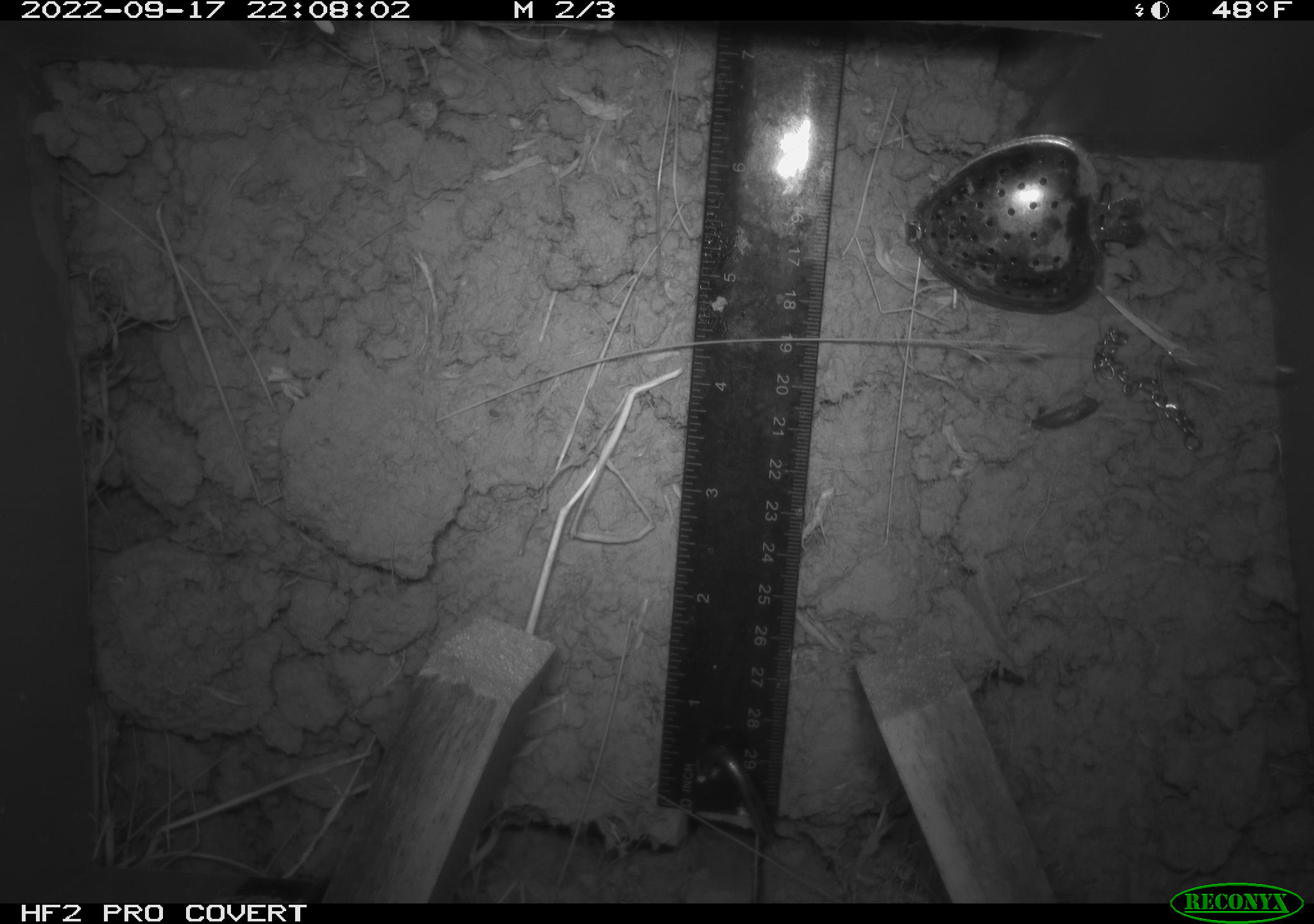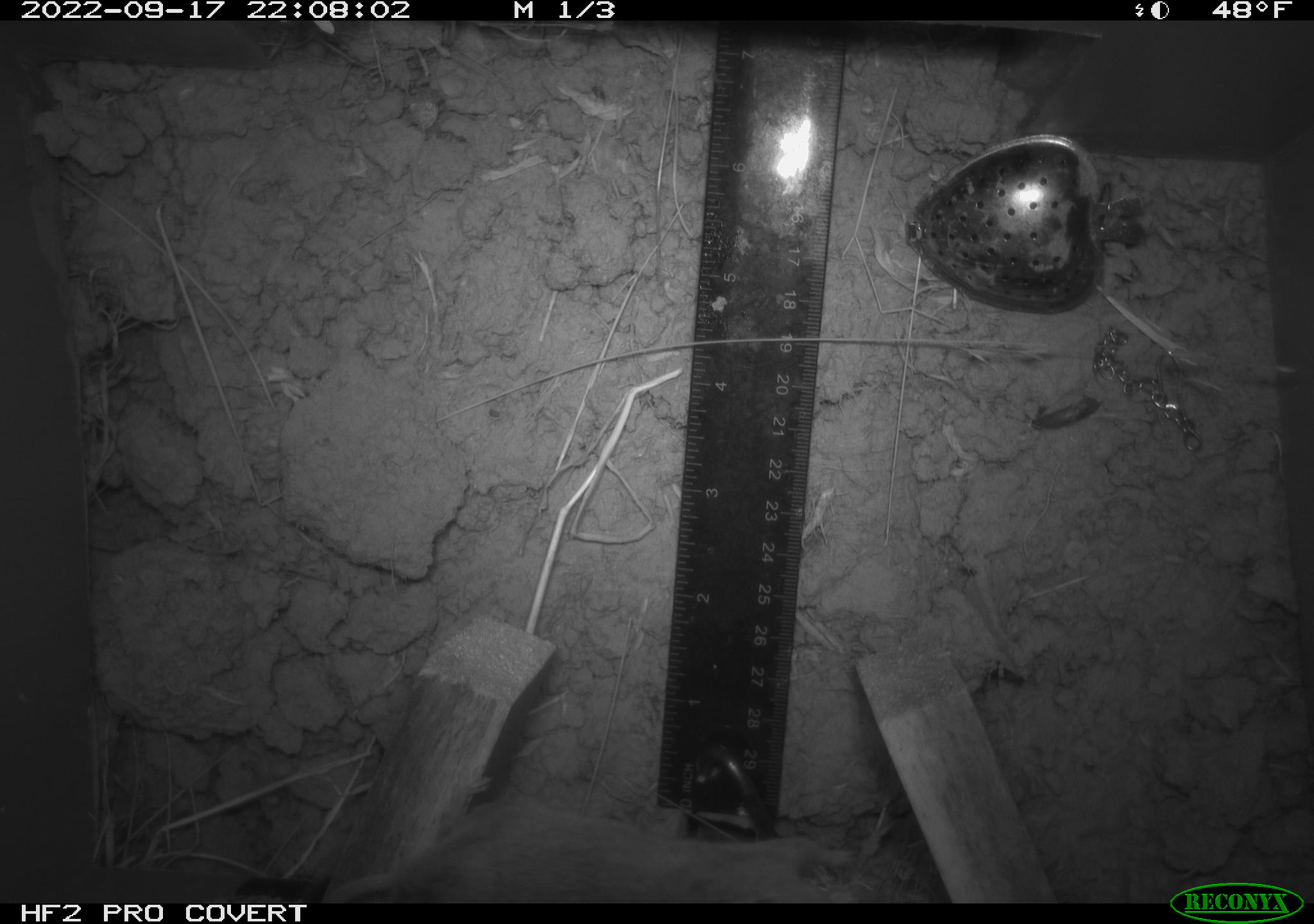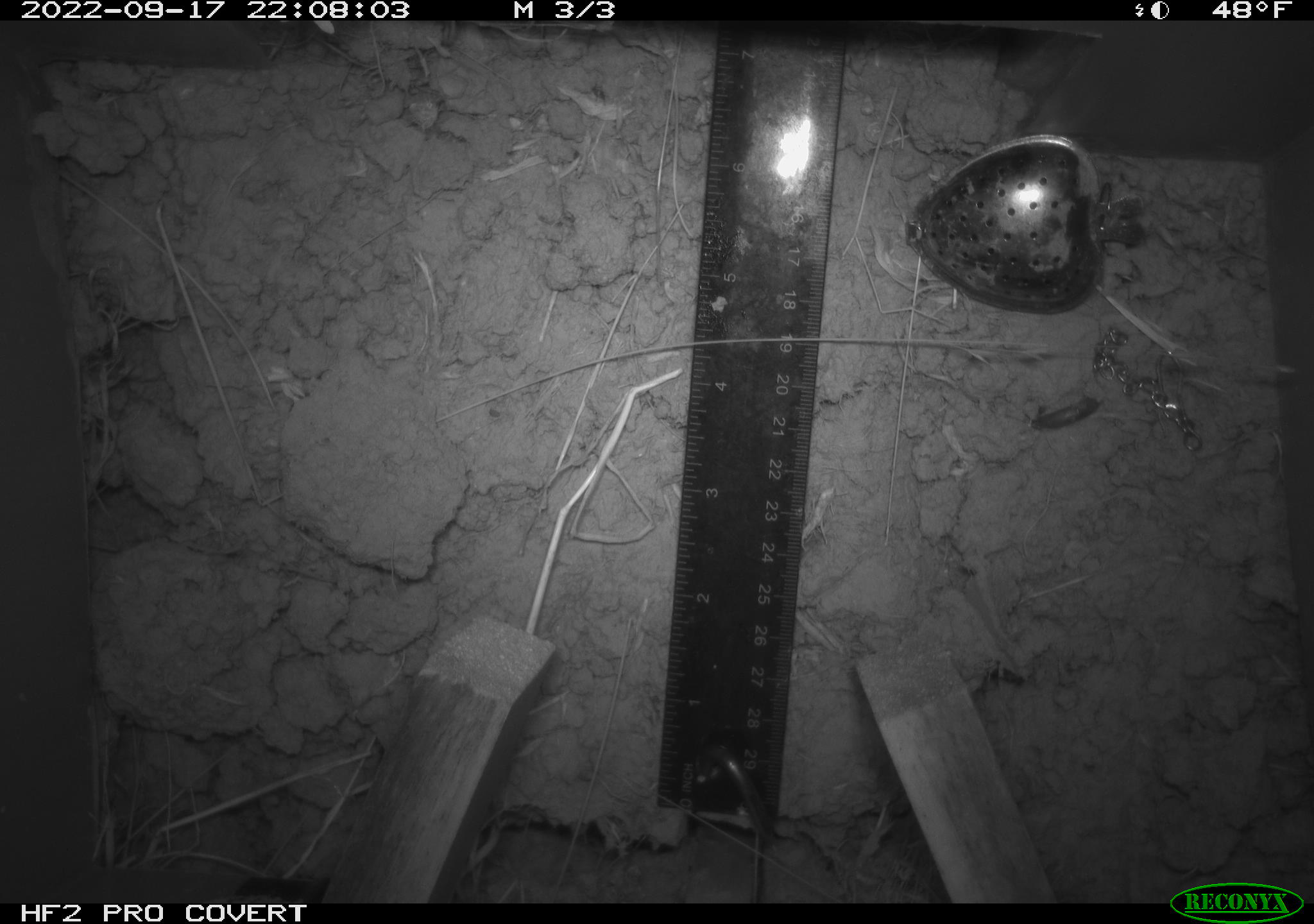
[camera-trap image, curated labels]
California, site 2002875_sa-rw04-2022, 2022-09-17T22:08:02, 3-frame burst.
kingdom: Animalia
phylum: Chordata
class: Mammalia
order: Rodentia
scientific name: Rodentia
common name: mouse species